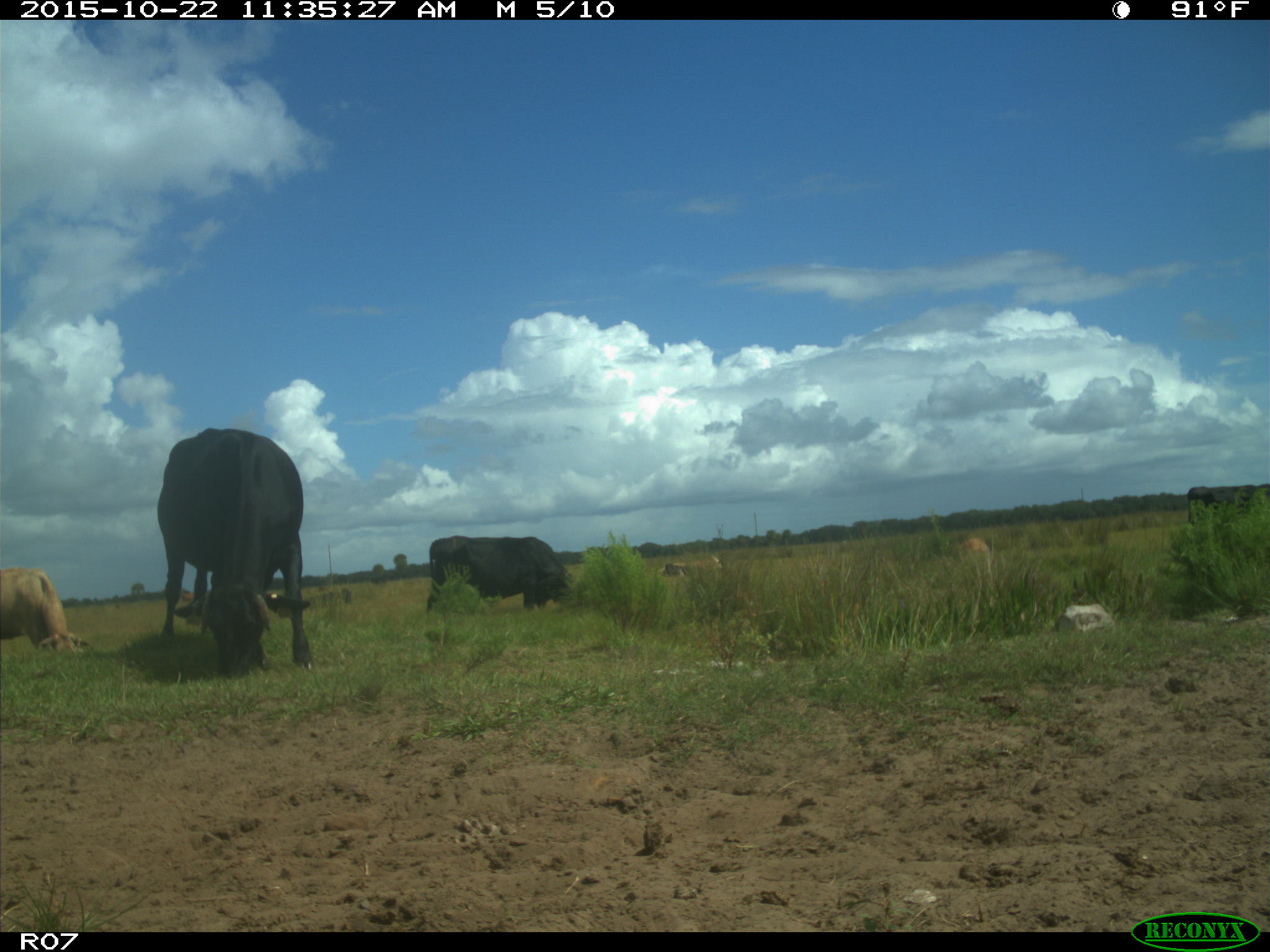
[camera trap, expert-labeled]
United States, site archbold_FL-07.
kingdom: Animalia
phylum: Chordata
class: Mammalia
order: Artiodactyla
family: Bovidae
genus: Bos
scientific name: Bos taurus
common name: domestic cow